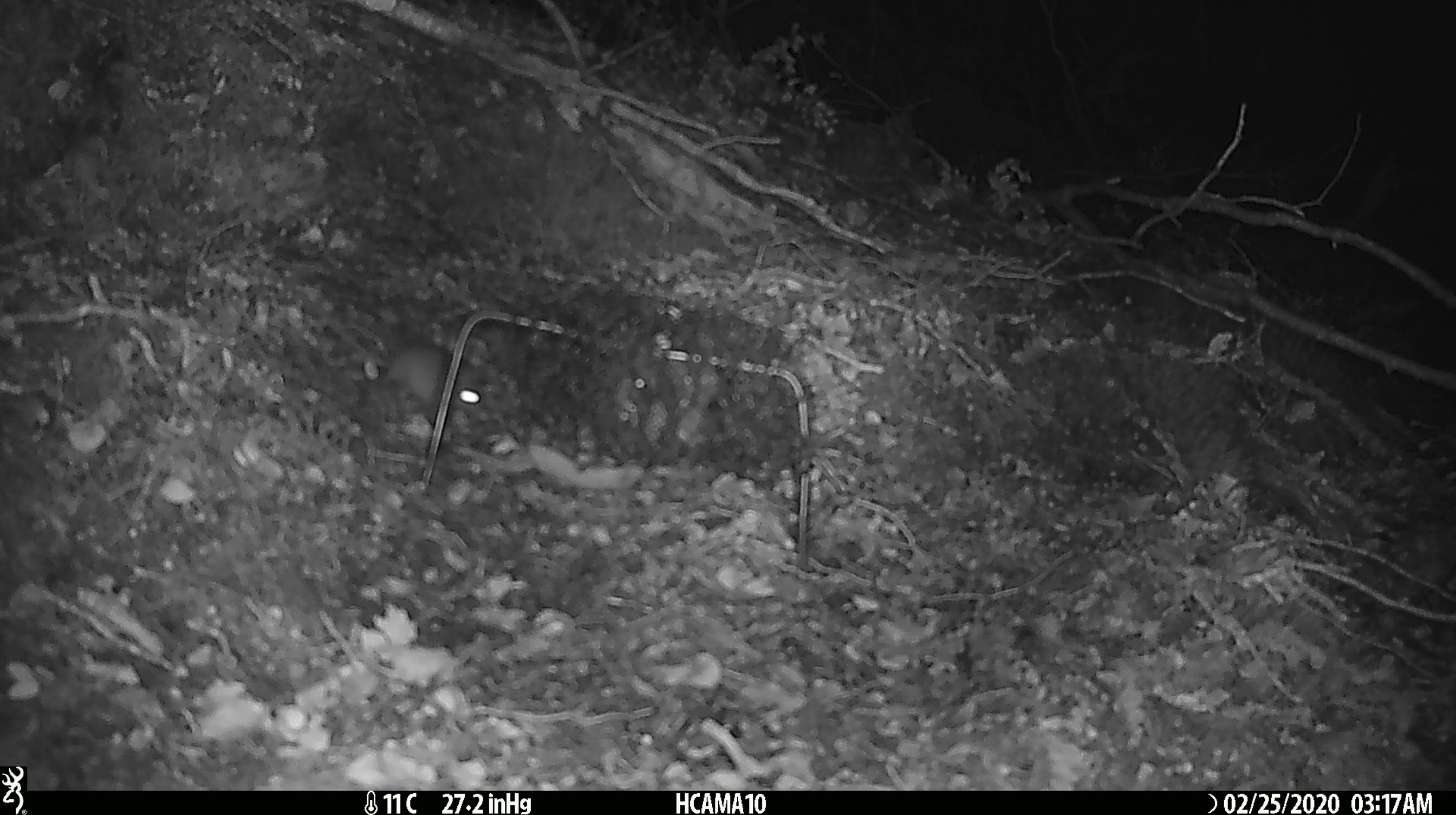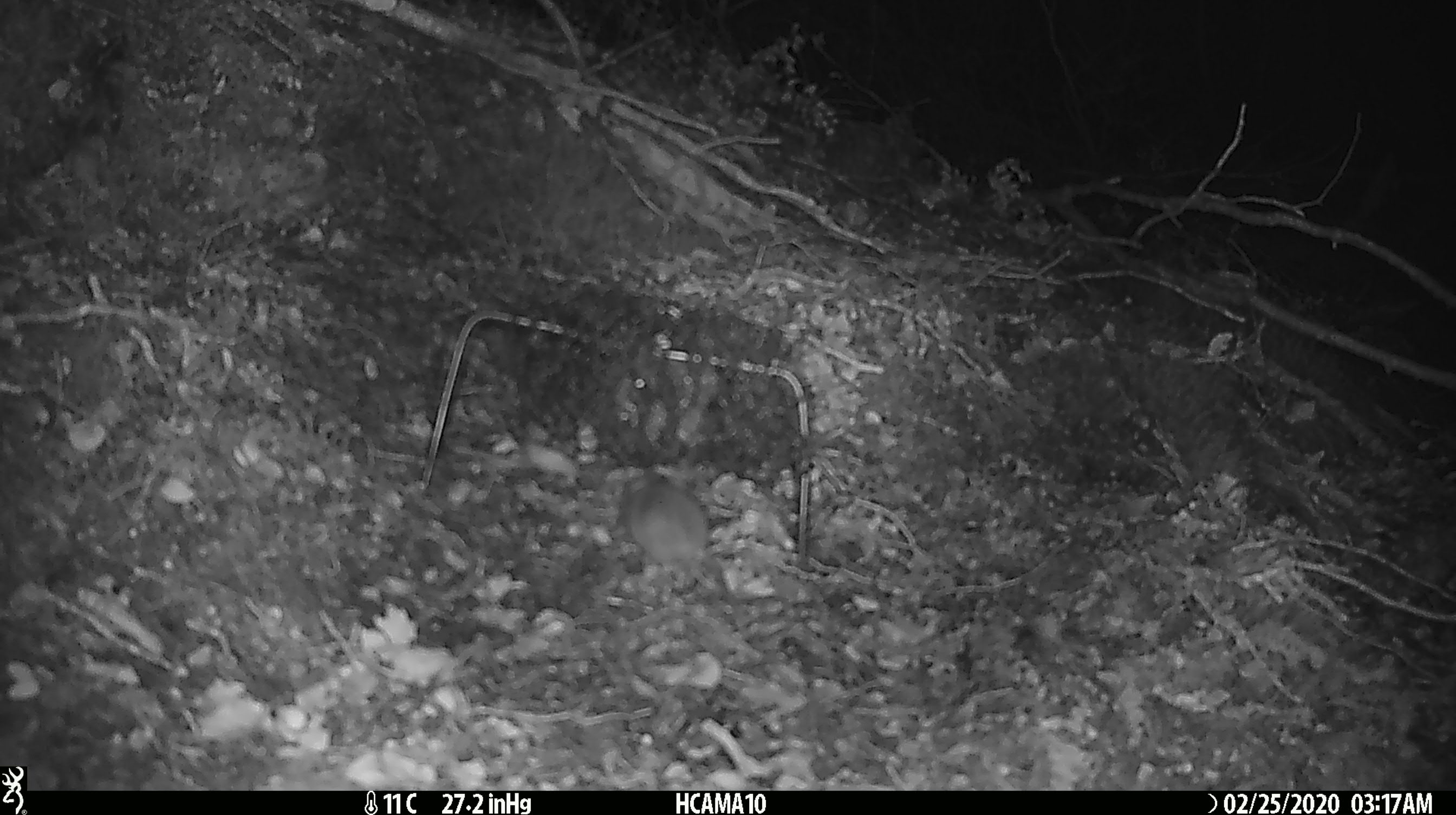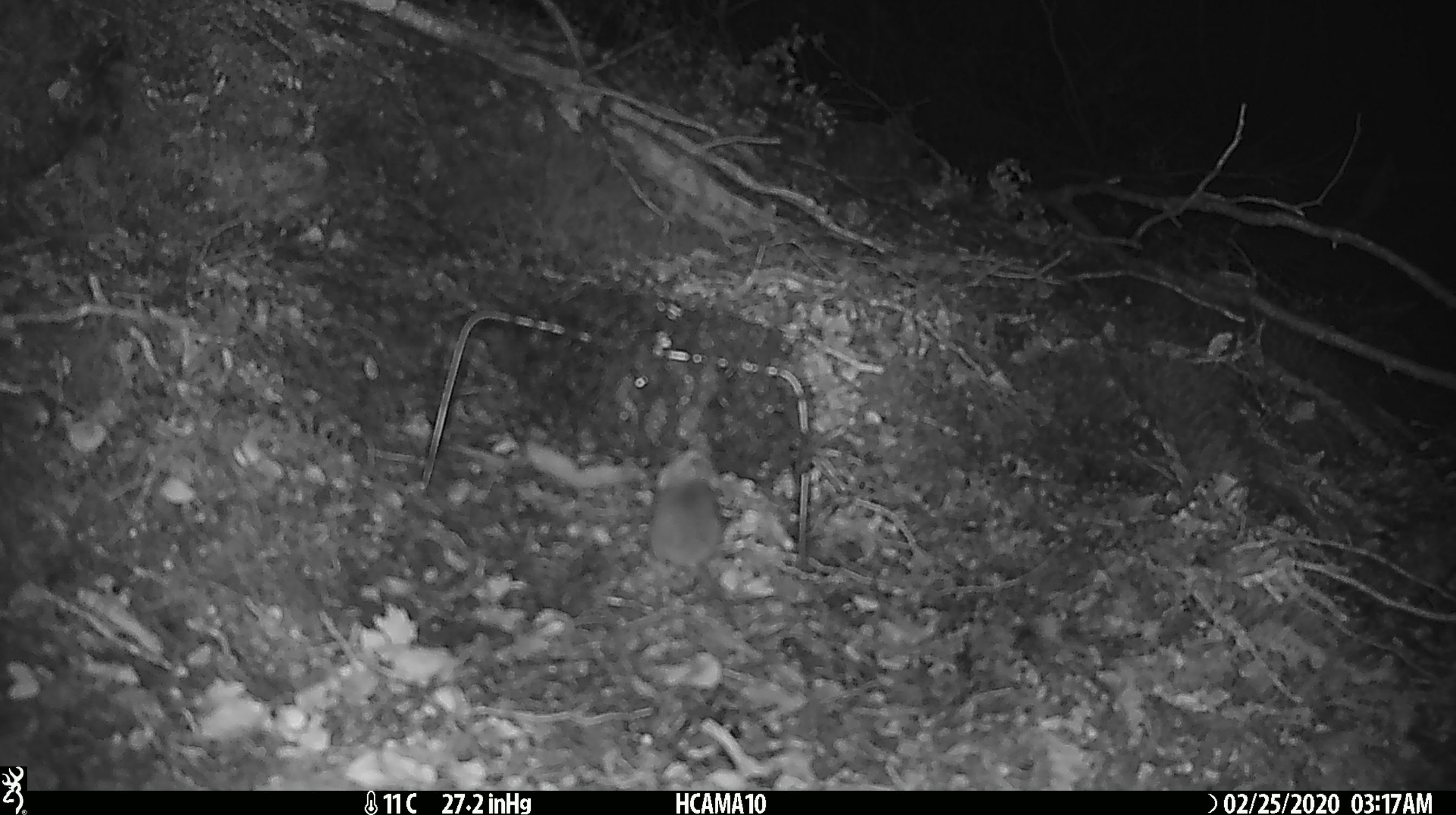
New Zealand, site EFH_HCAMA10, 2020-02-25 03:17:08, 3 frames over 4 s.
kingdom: Animalia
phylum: Chordata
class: Mammalia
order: Rodentia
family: Muridae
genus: Mus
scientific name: Mus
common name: mouse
Mouse (Mus).